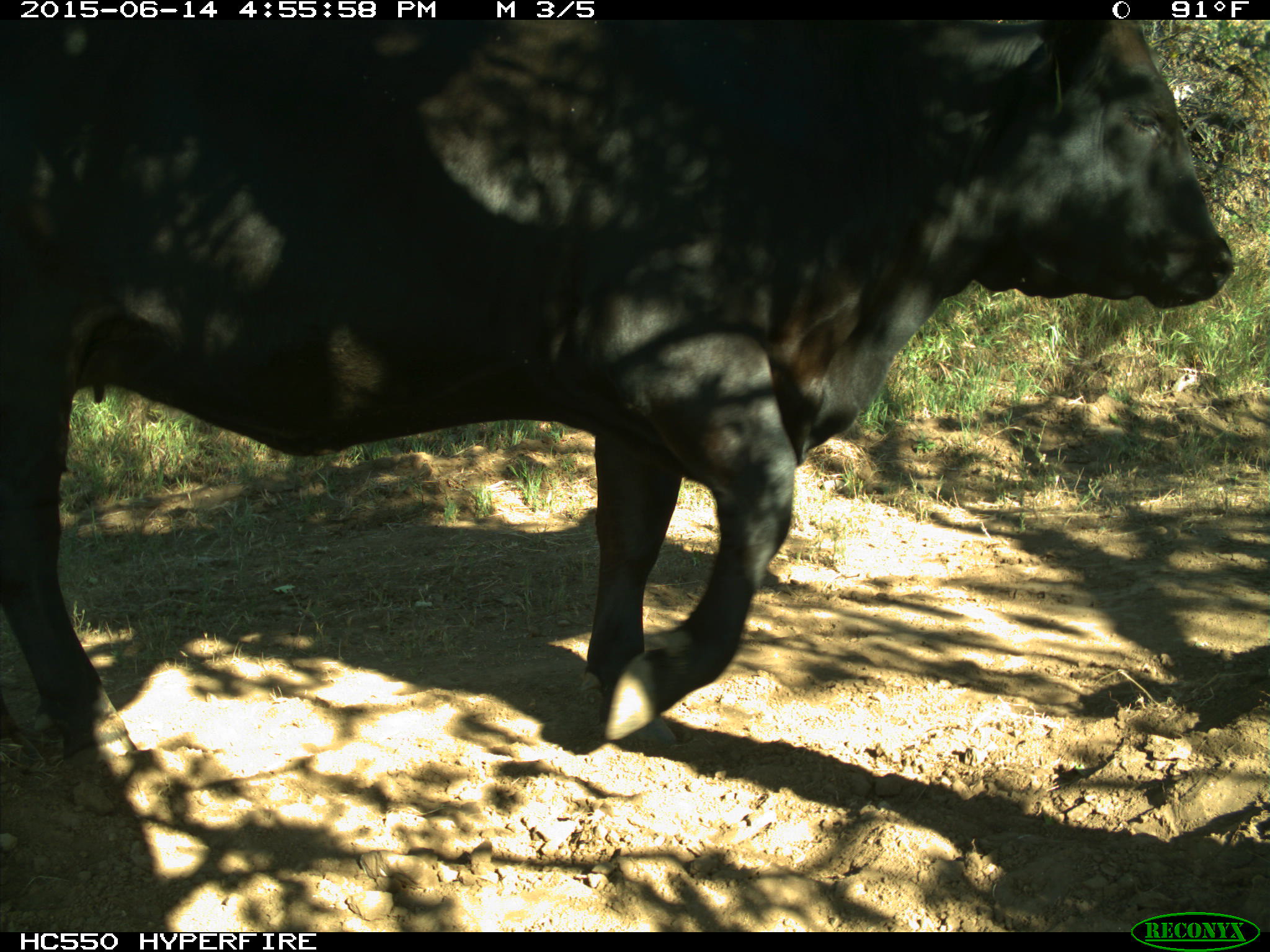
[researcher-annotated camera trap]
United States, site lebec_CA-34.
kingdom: Animalia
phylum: Chordata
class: Mammalia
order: Artiodactyla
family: Bovidae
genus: Bos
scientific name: Bos taurus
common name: domestic cow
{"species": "Bos taurus (domestic cow)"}